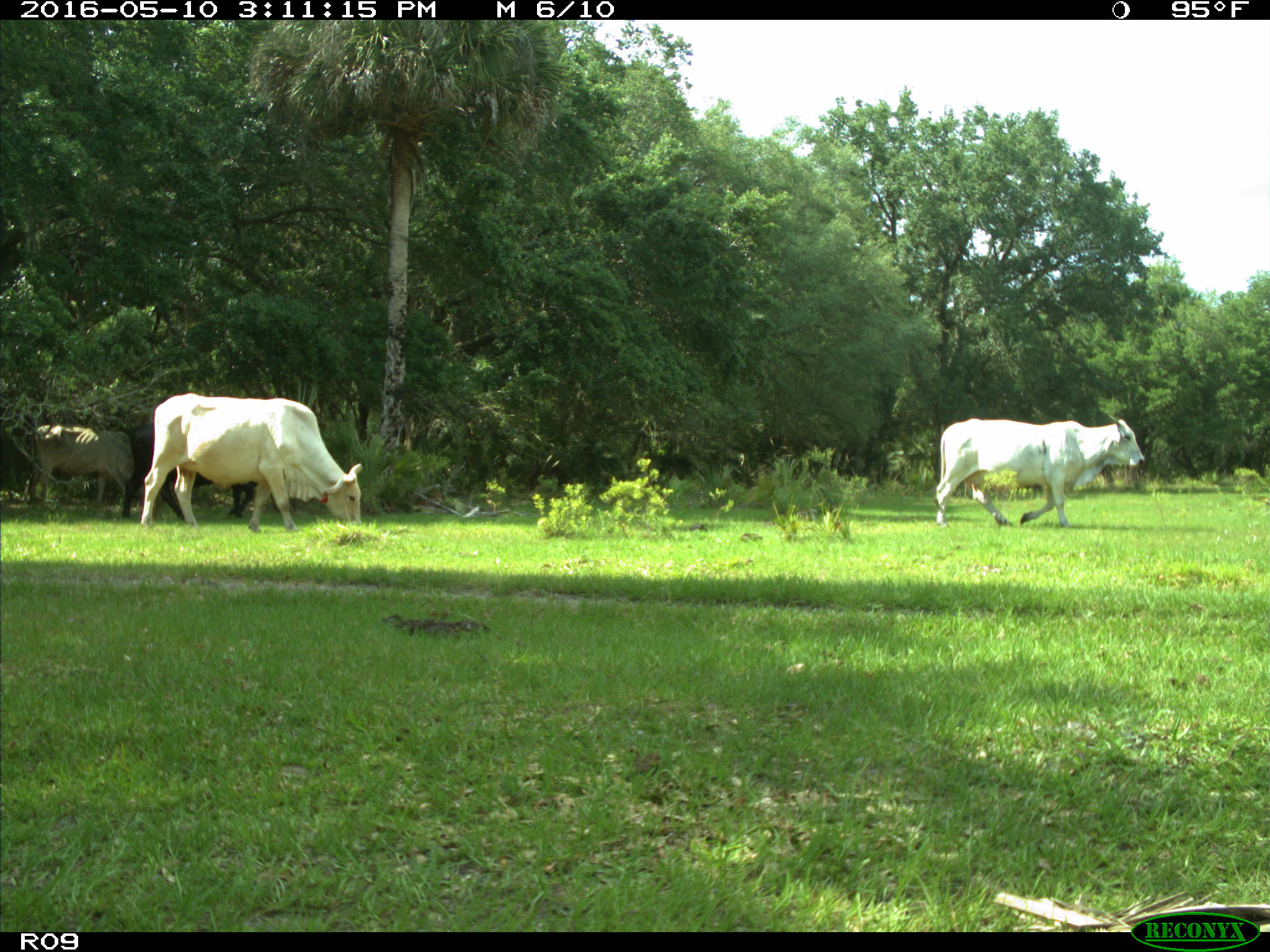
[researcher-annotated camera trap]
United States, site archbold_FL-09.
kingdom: Animalia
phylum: Chordata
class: Mammalia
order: Artiodactyla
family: Bovidae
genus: Bos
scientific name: Bos taurus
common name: domestic cow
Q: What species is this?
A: Bos taurus (domestic cow).